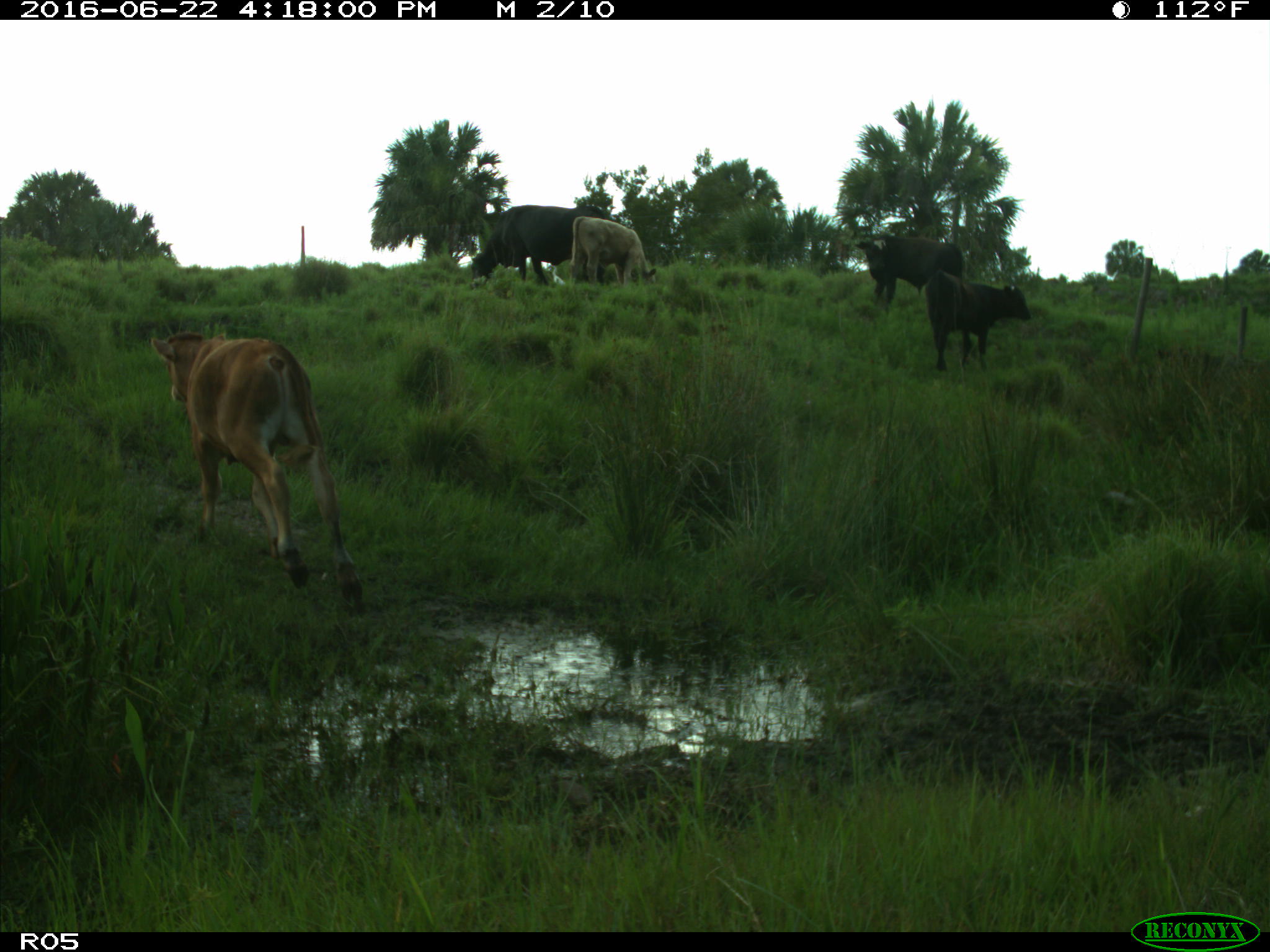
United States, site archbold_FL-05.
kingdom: Animalia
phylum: Chordata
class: Mammalia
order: Artiodactyla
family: Bovidae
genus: Bos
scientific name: Bos taurus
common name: domestic cow